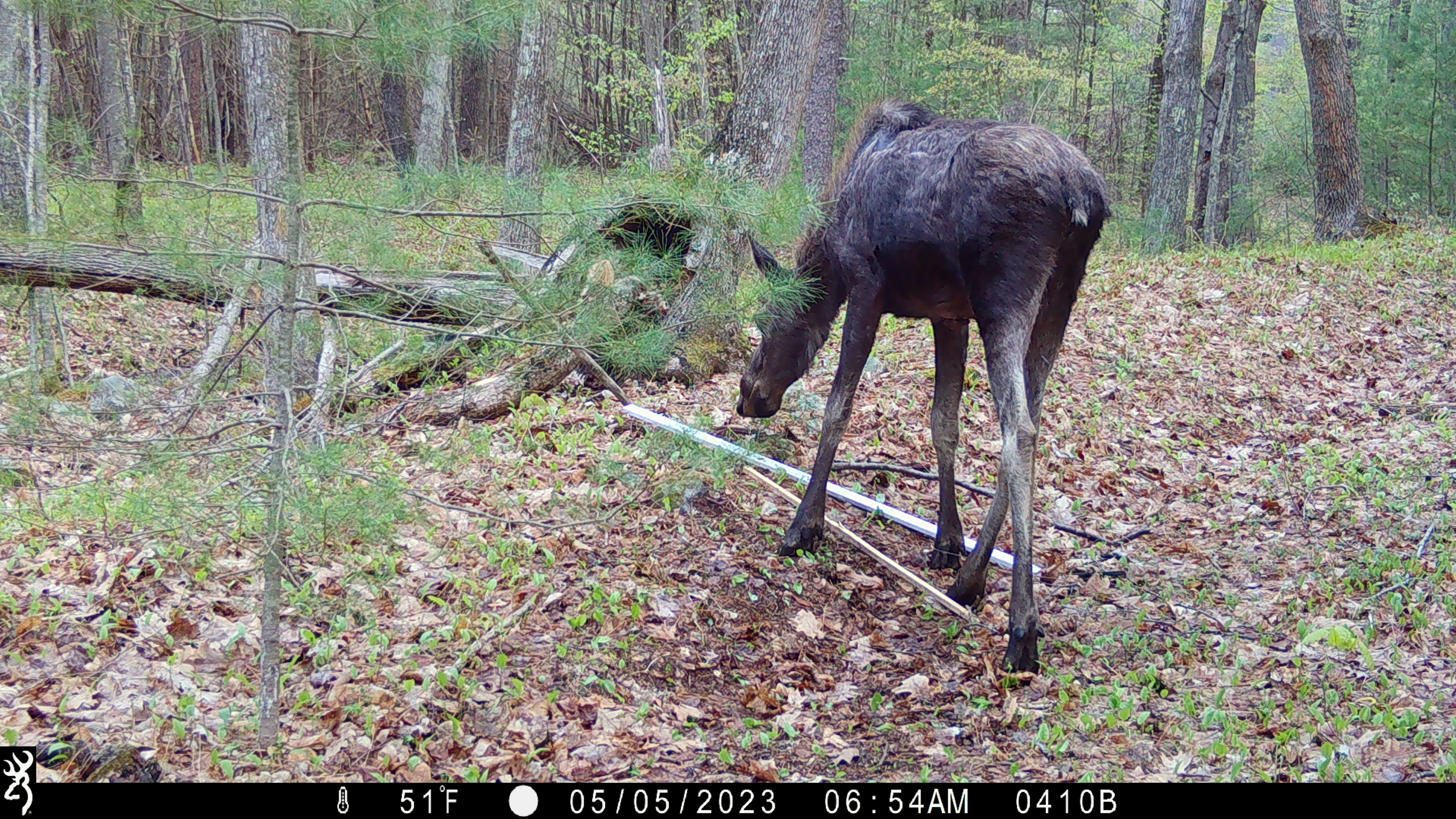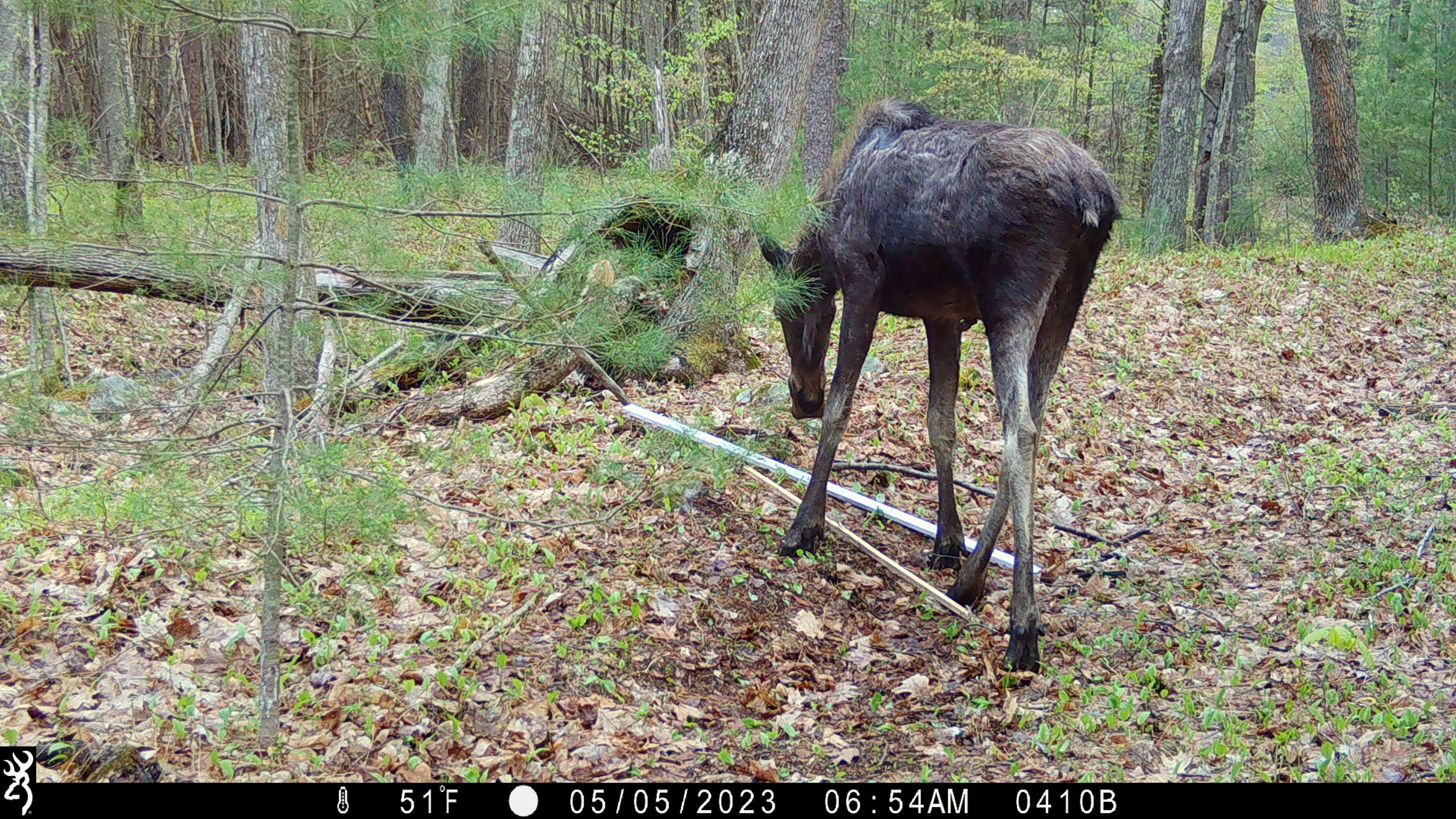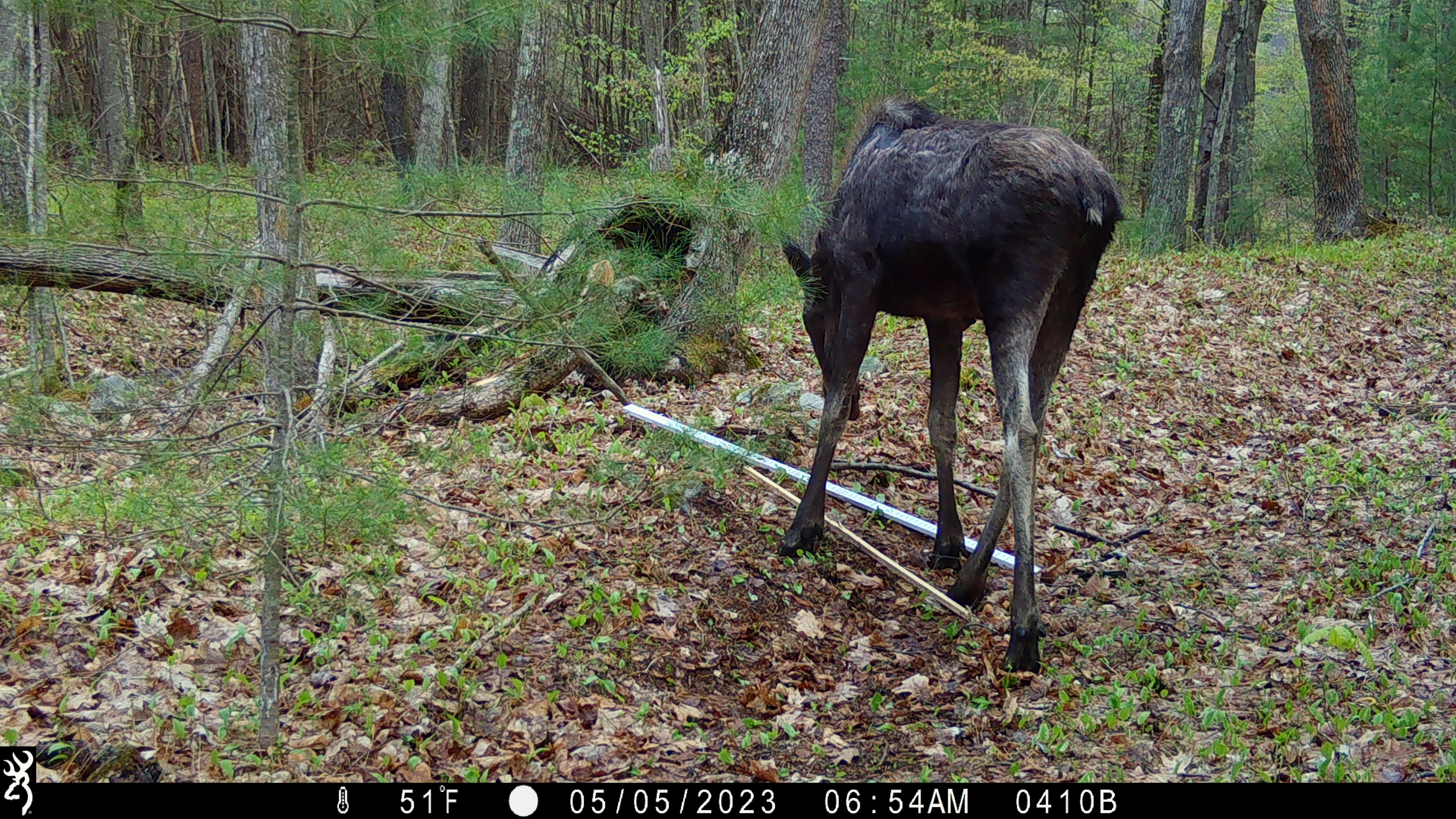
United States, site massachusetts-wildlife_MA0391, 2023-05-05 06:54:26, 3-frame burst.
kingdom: Animalia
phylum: Chordata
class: Mammalia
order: Artiodactyla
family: Cervidae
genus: Alces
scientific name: Alces alces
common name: moose